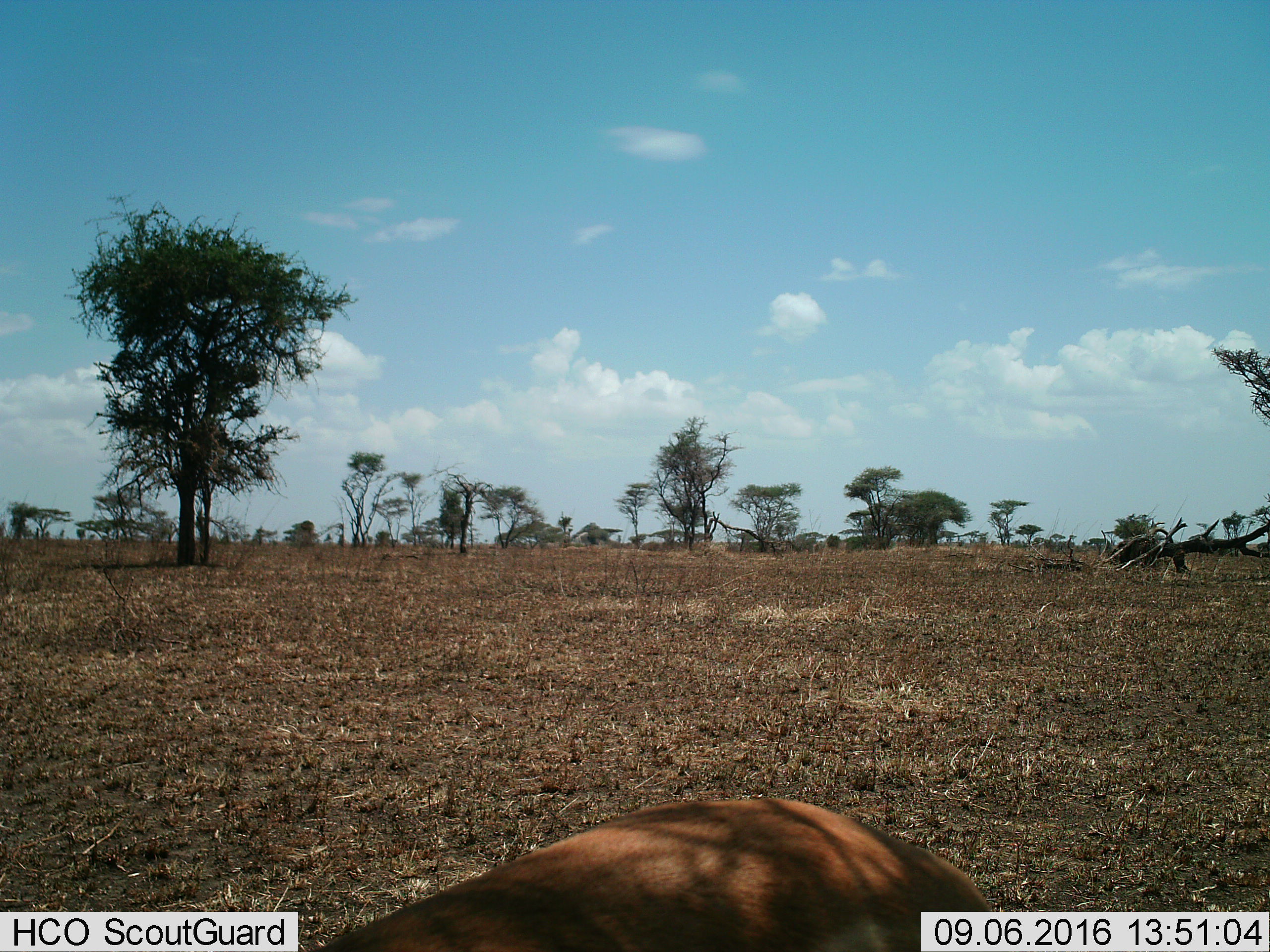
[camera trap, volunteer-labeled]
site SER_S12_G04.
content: unidentified animal